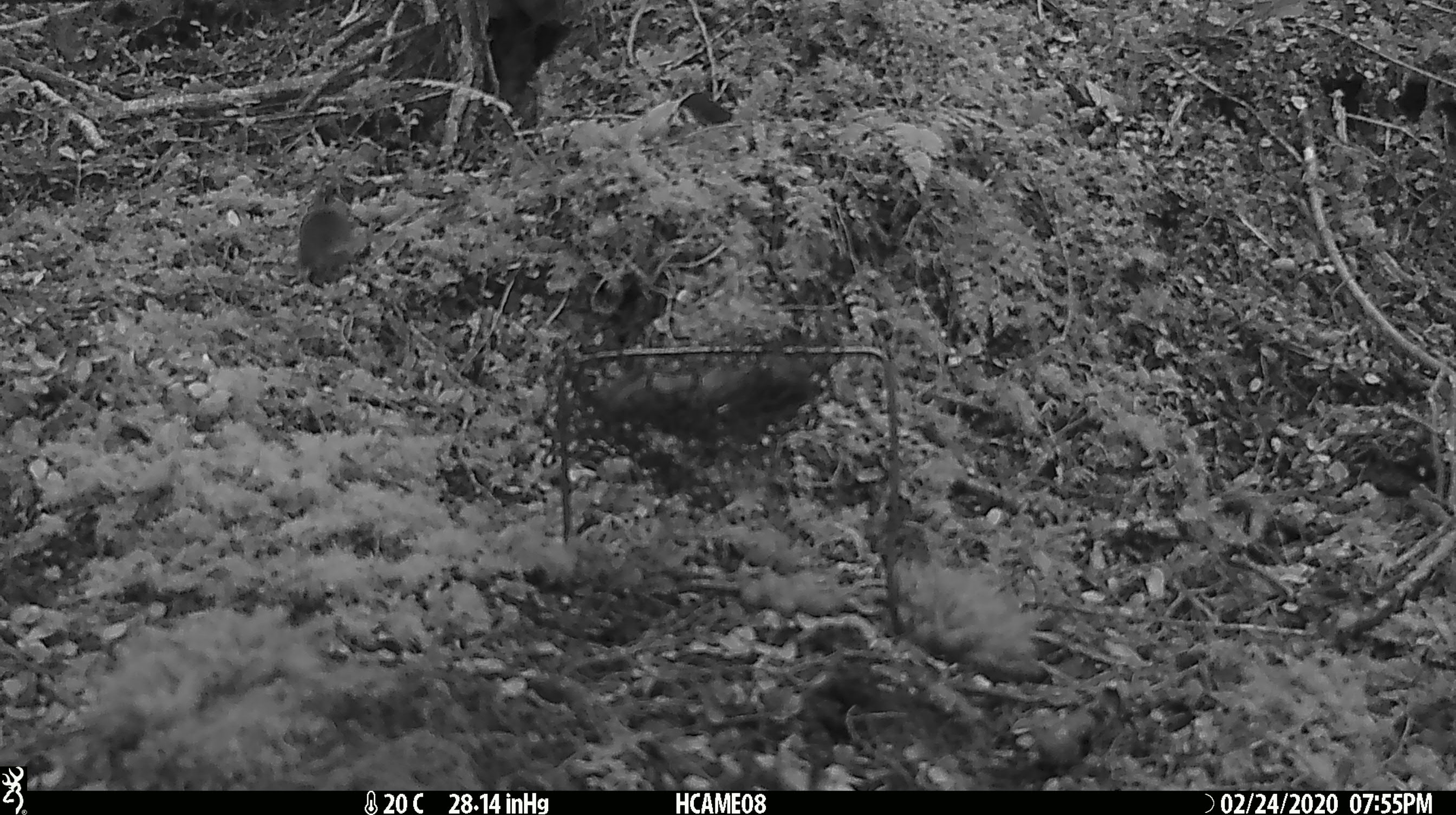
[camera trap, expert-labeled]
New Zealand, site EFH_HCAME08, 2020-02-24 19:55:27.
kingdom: Animalia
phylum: Chordata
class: Mammalia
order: Rodentia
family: Muridae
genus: Mus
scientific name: Mus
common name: mouse